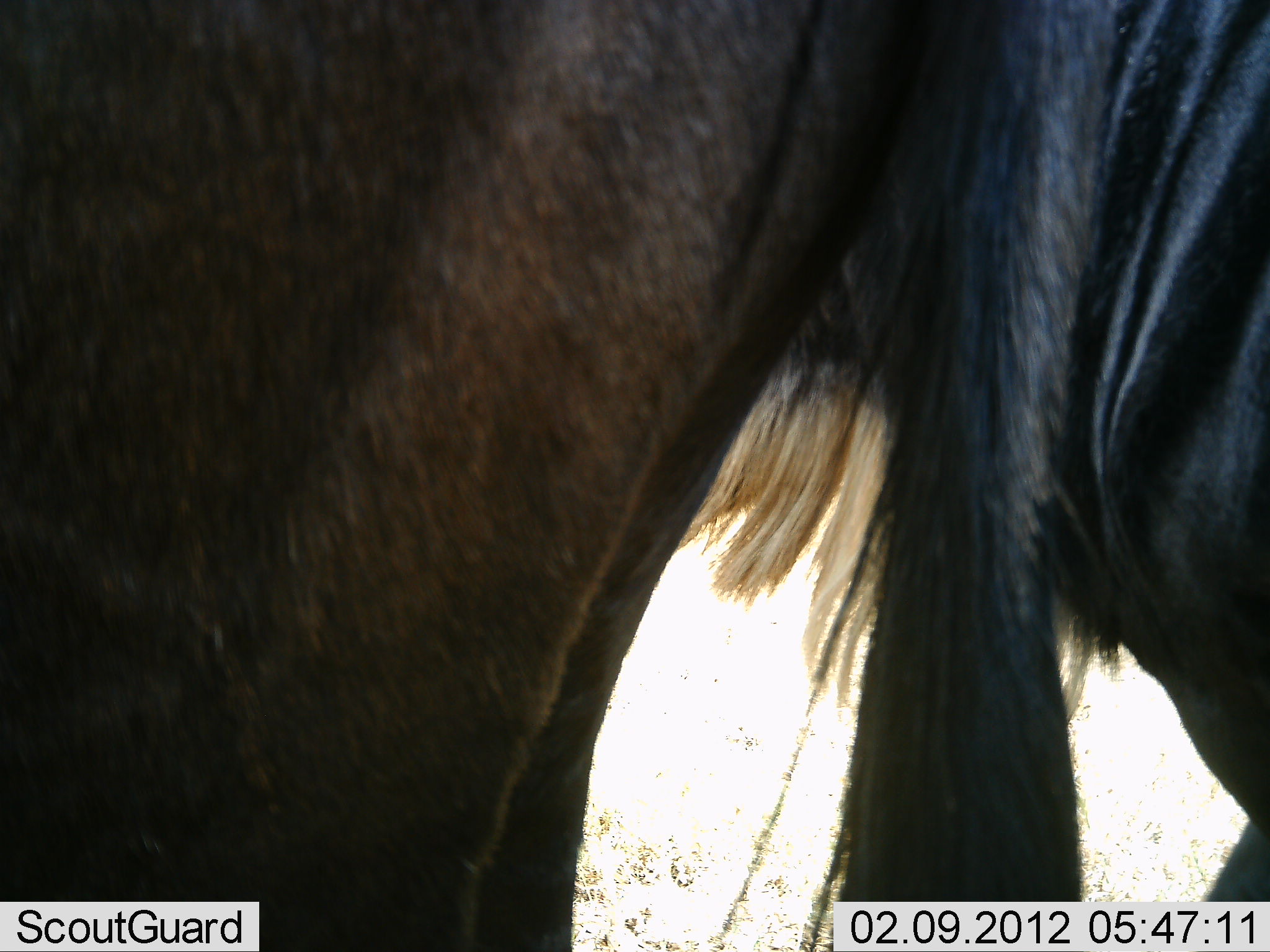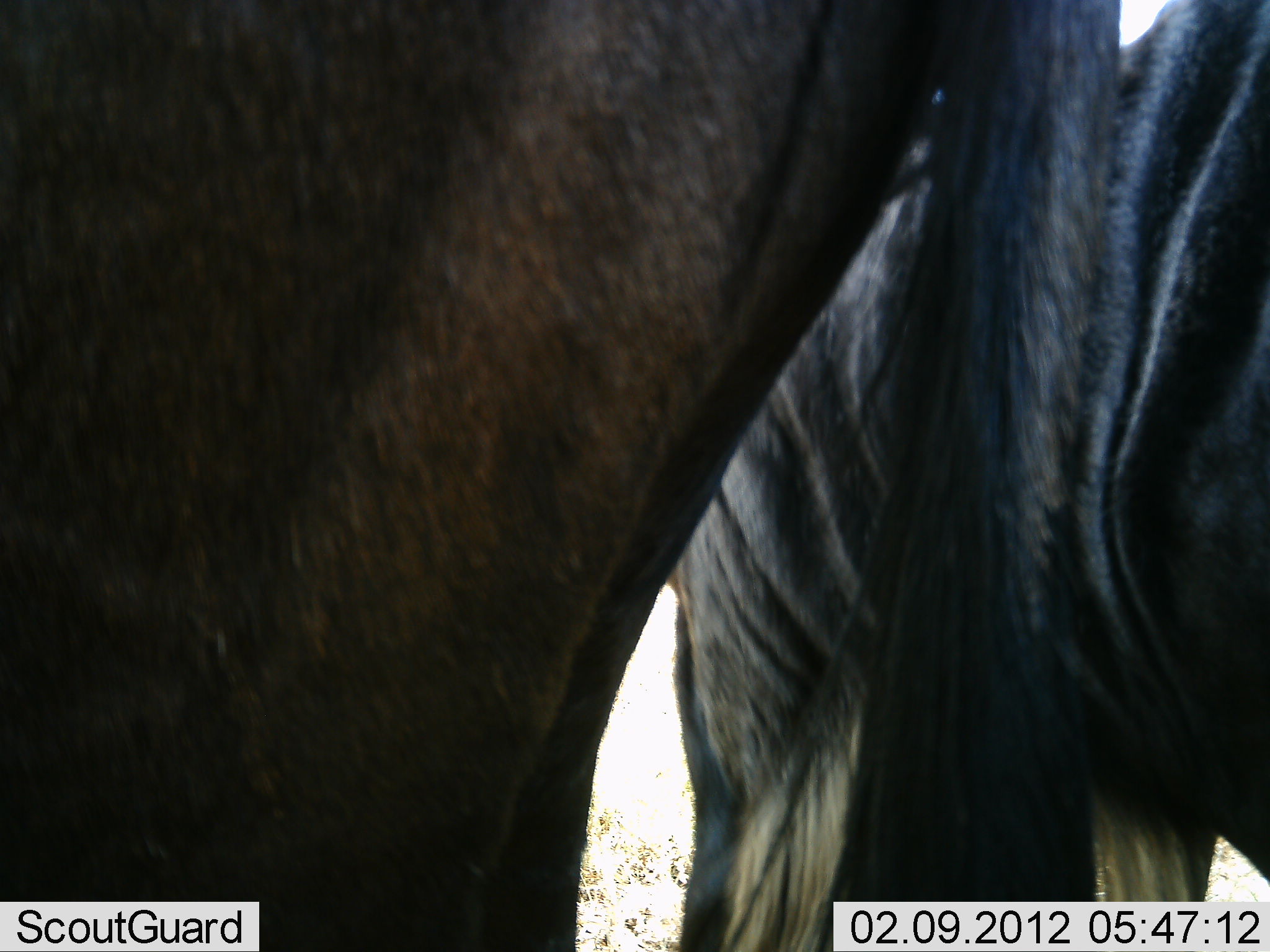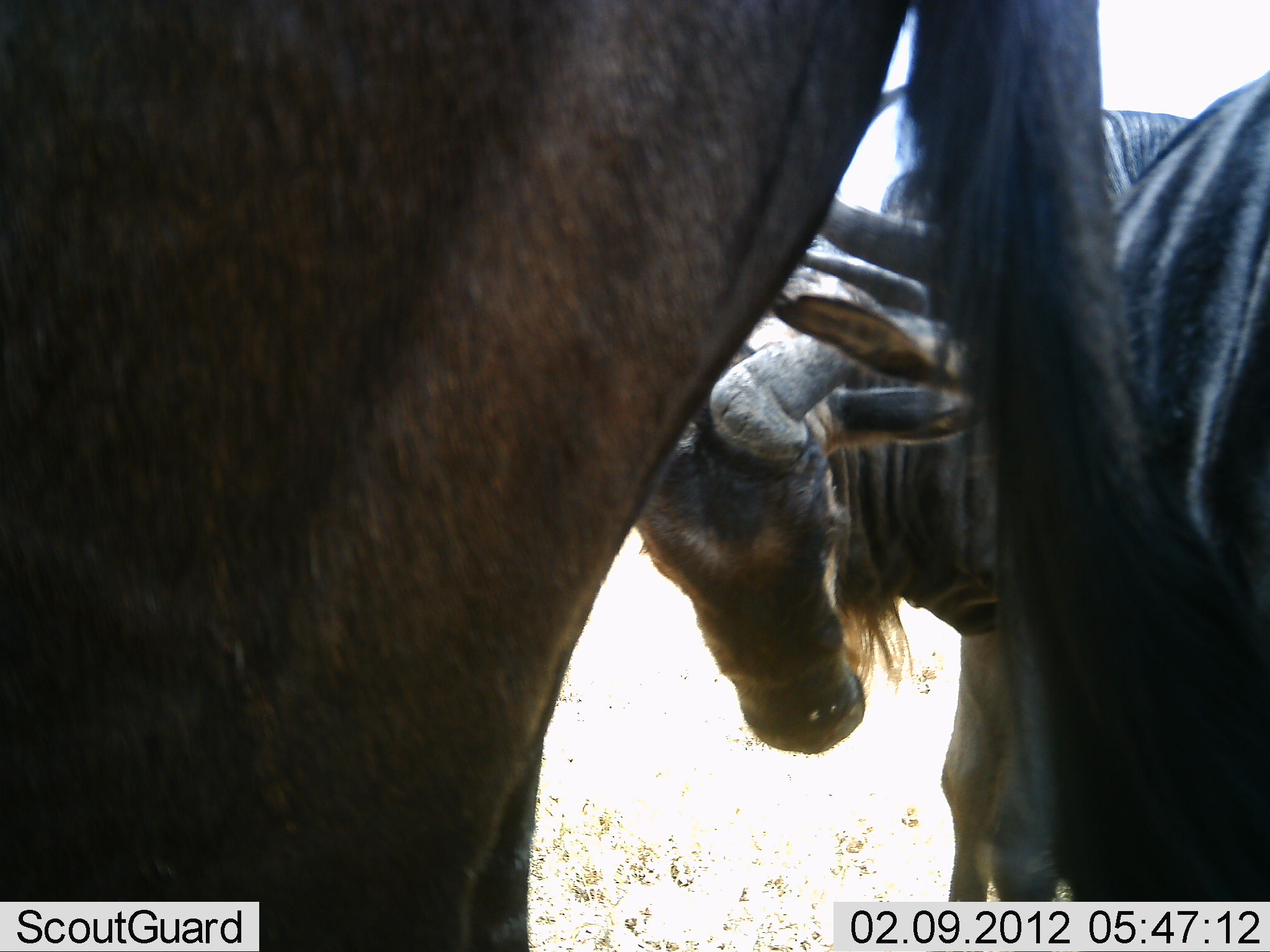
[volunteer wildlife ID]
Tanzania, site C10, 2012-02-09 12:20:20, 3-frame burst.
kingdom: Animalia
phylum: Chordata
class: Mammalia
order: Artiodactyla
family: Bovidae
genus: Connochaetes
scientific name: Connochaetes taurinus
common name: blue wildebeest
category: wildebeest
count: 3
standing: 94%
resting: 0%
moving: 6%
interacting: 12%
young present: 0%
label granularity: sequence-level